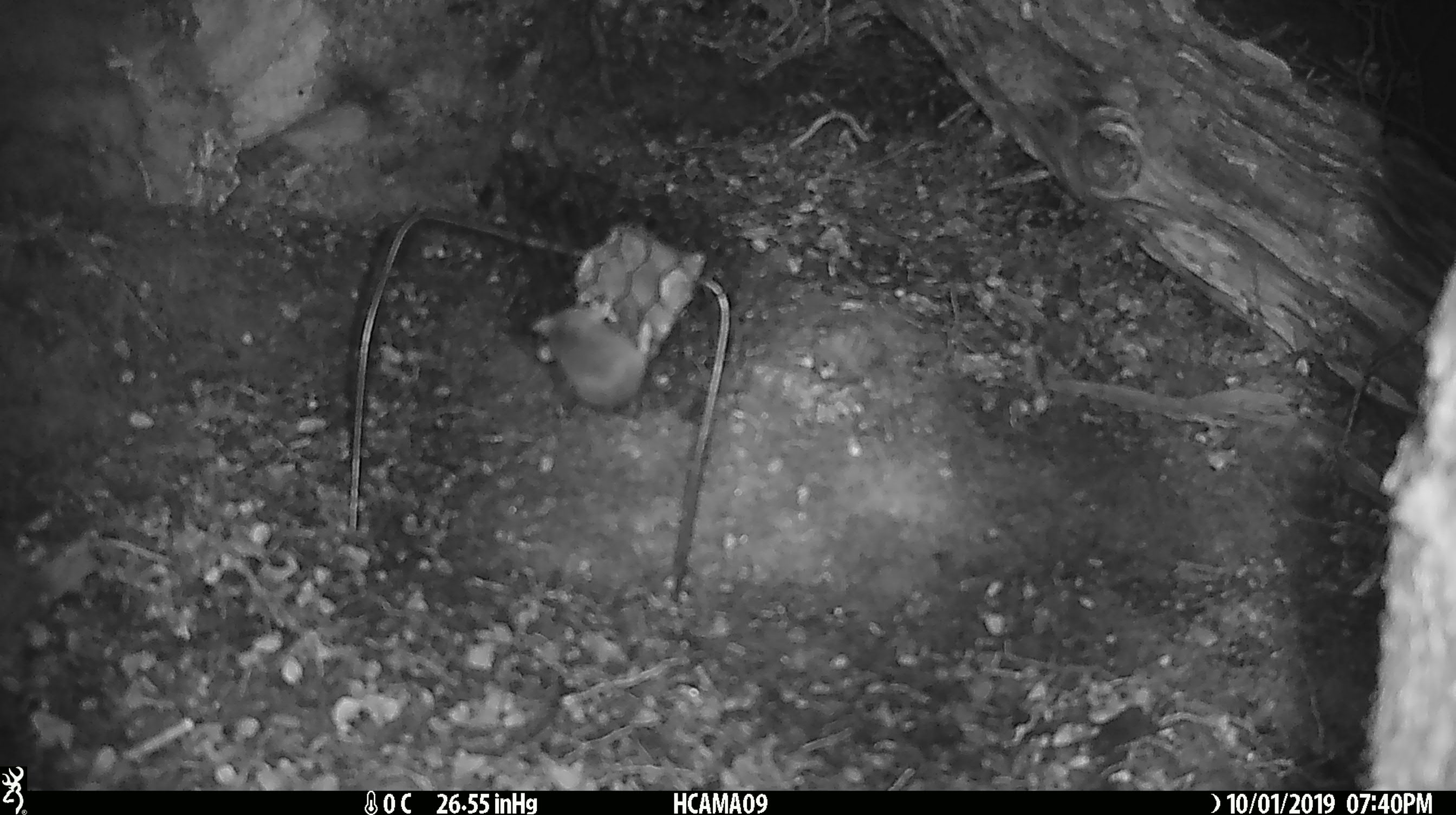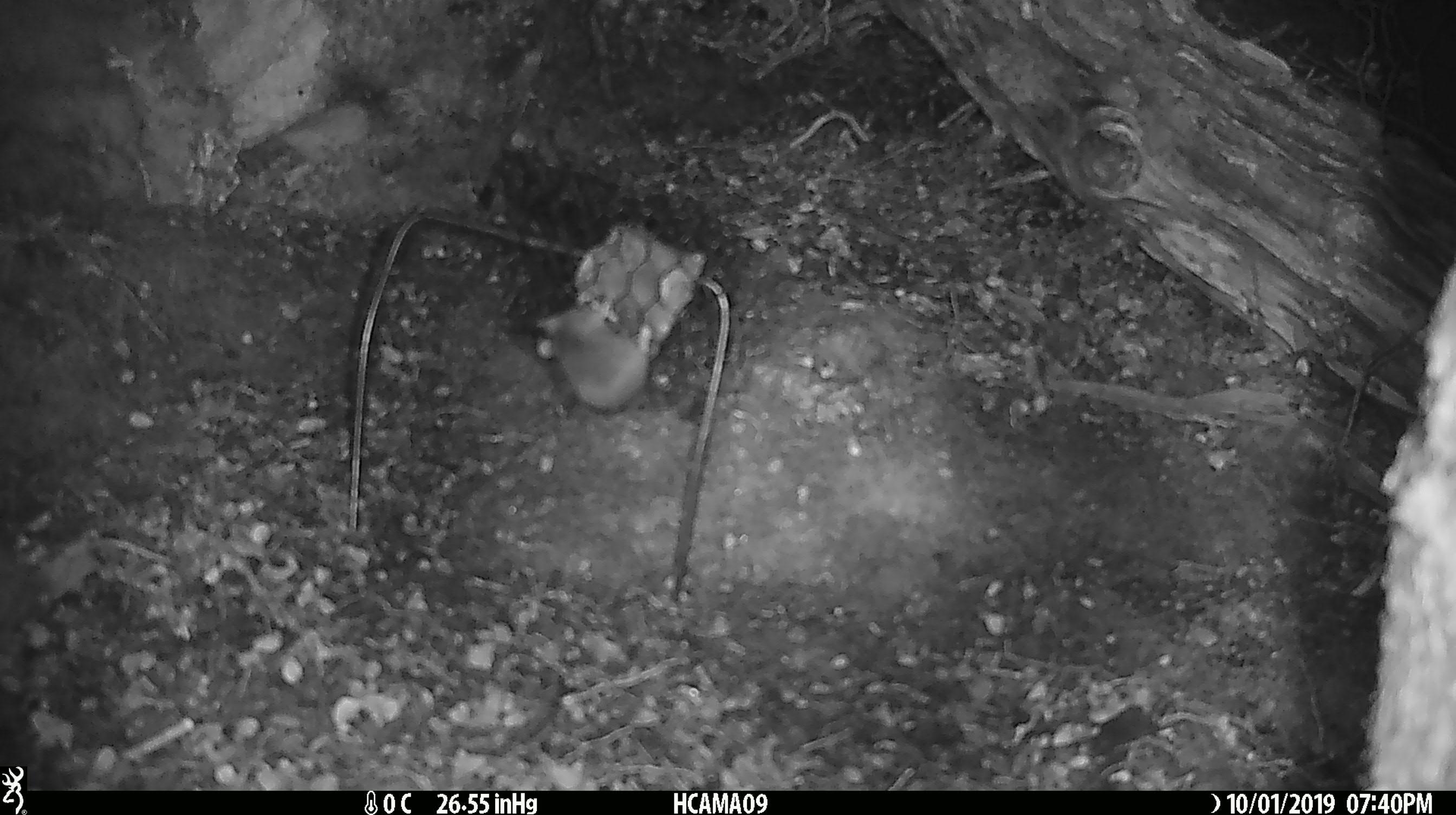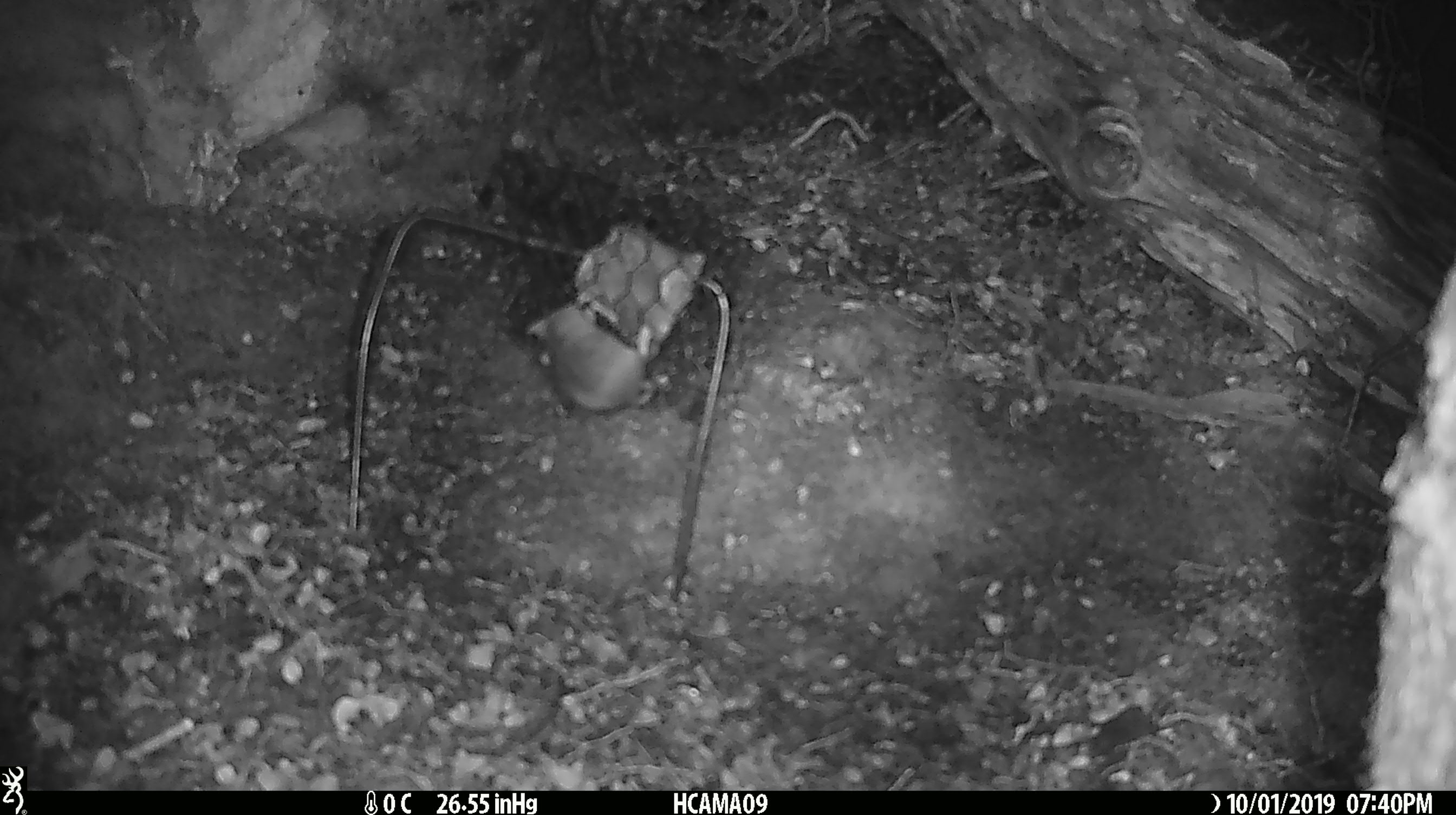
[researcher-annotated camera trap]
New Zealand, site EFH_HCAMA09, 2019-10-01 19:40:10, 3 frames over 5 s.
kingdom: Animalia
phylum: Chordata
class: Mammalia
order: Rodentia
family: Muridae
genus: Mus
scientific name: Mus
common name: mouse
Mouse (Mus).